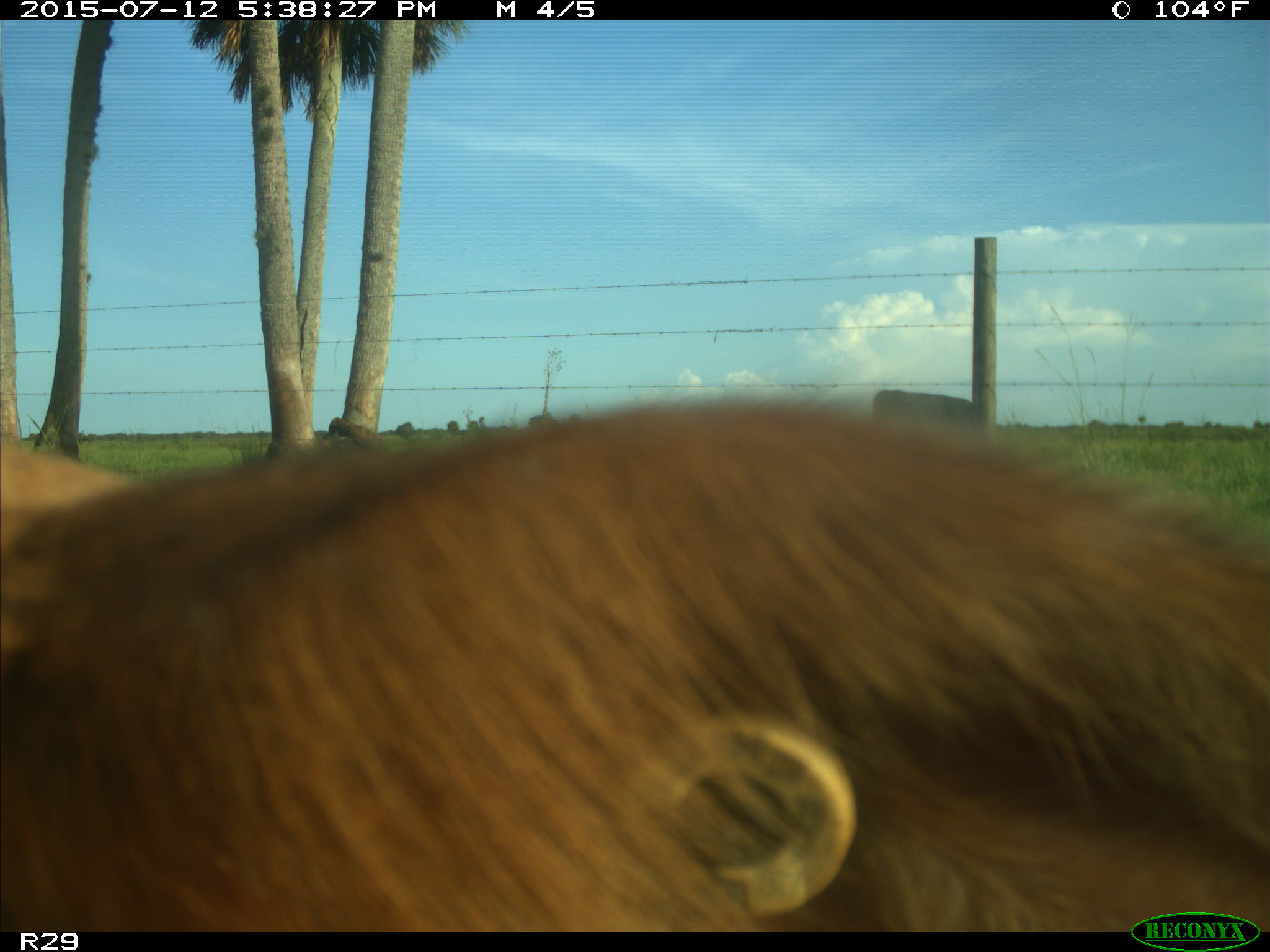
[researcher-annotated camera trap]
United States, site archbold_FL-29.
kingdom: Animalia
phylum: Chordata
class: Mammalia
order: Artiodactyla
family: Bovidae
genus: Bos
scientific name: Bos taurus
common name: domestic cow